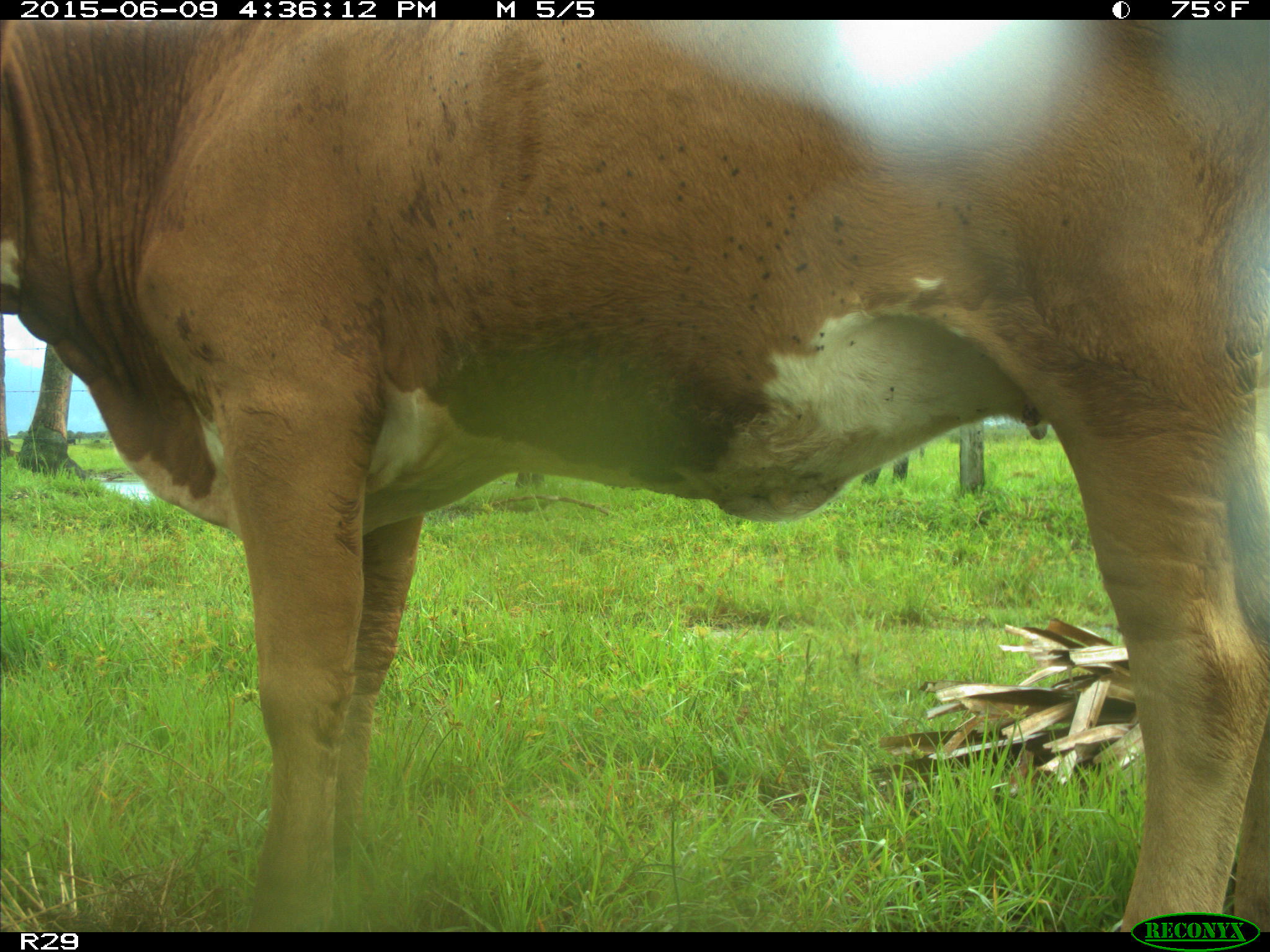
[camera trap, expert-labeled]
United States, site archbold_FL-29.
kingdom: Animalia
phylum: Chordata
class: Mammalia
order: Artiodactyla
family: Bovidae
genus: Bos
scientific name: Bos taurus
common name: domestic cow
Bos taurus (domestic cow).